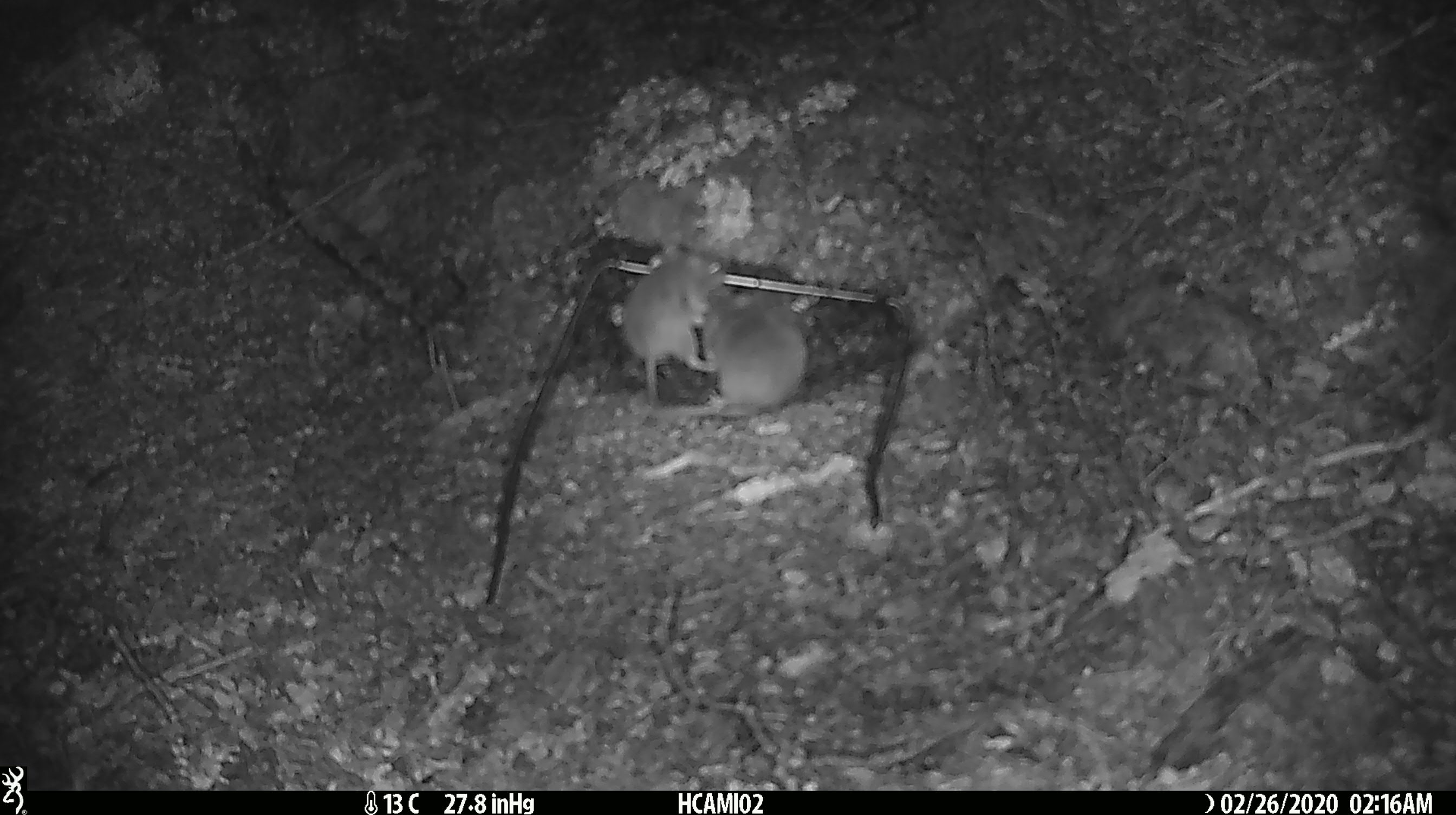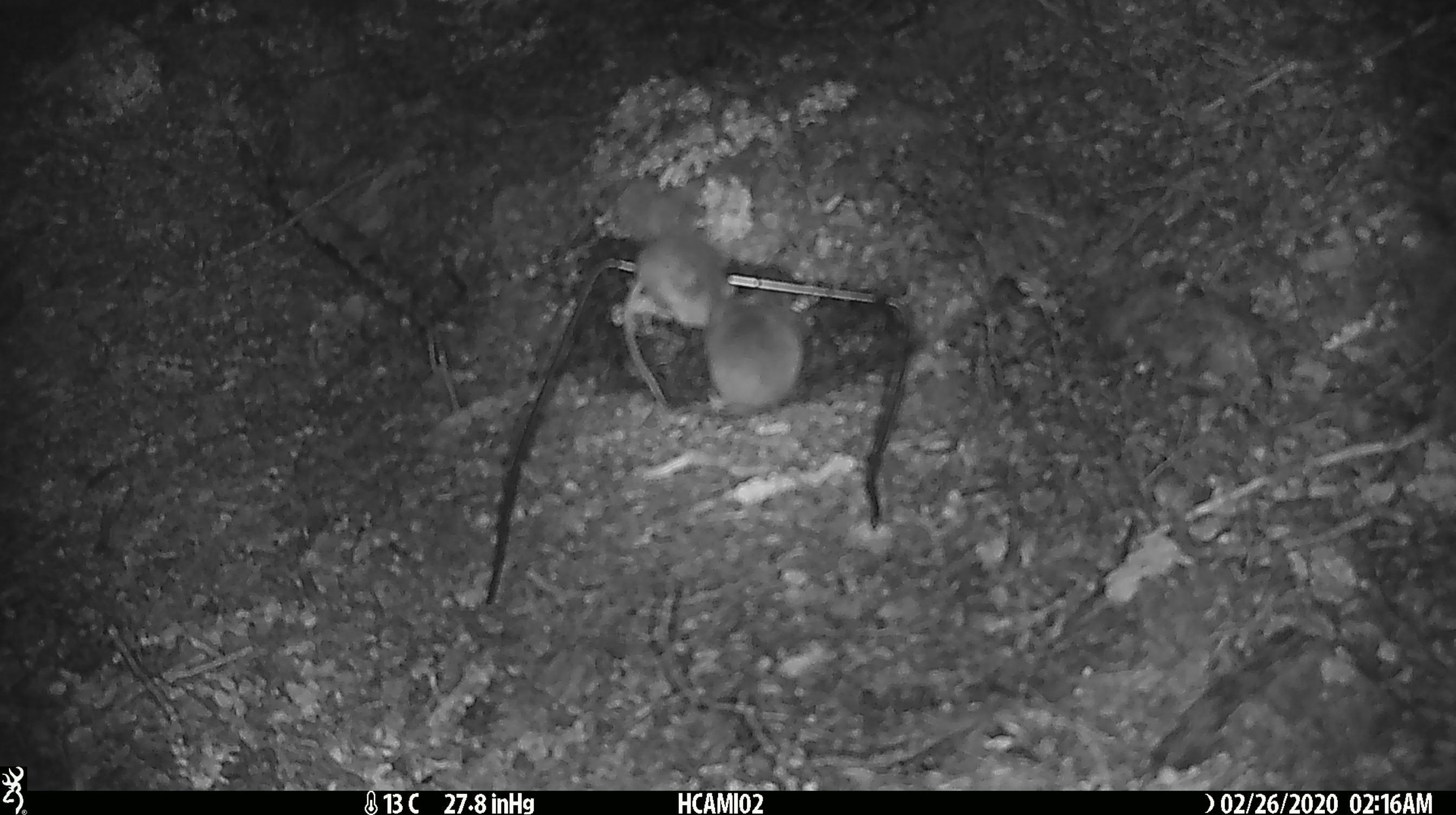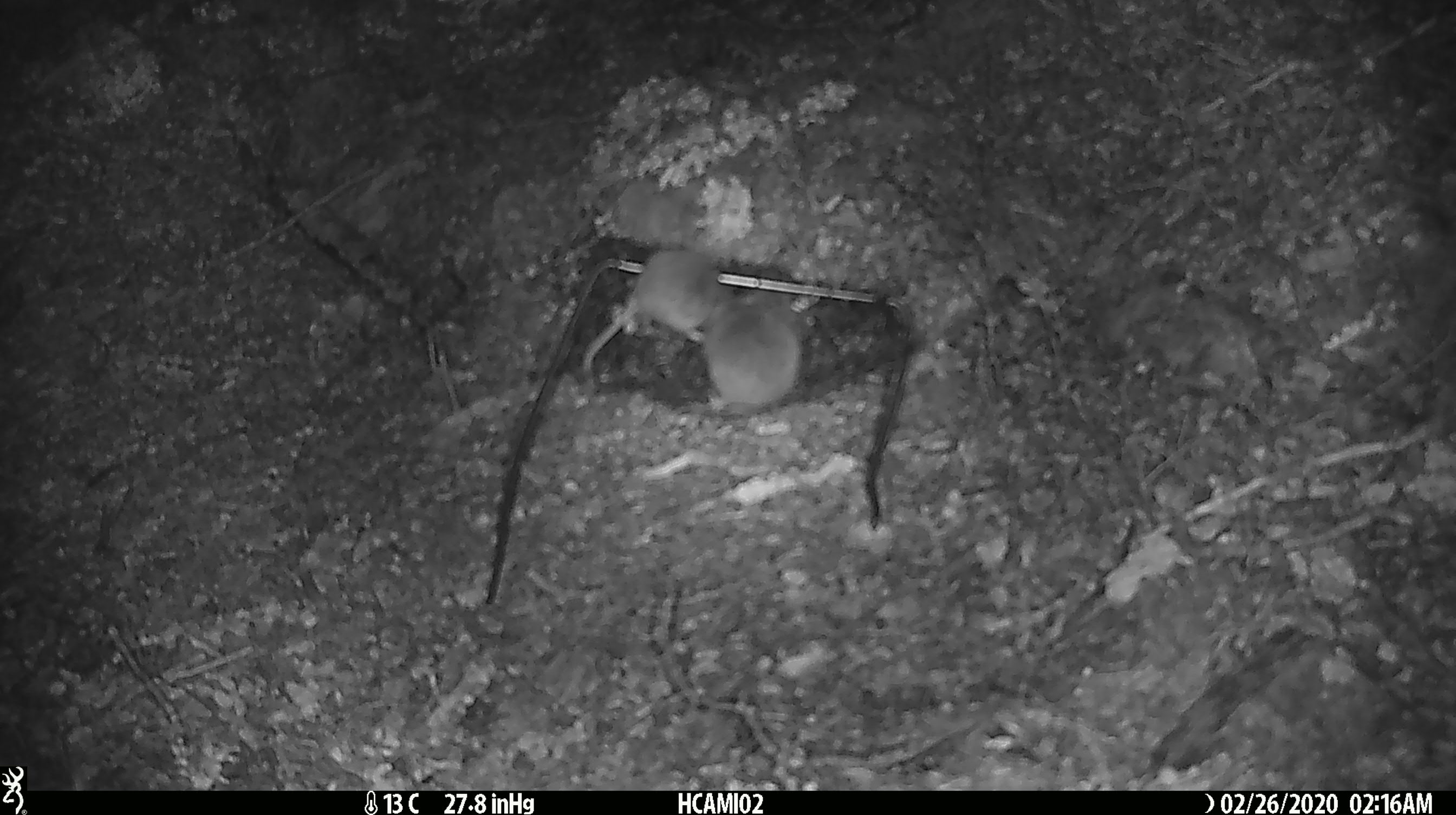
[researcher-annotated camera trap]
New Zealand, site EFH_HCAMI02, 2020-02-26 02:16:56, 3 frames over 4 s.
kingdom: Animalia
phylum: Chordata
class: Mammalia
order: Rodentia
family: Muridae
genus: Mus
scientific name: Mus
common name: mouse